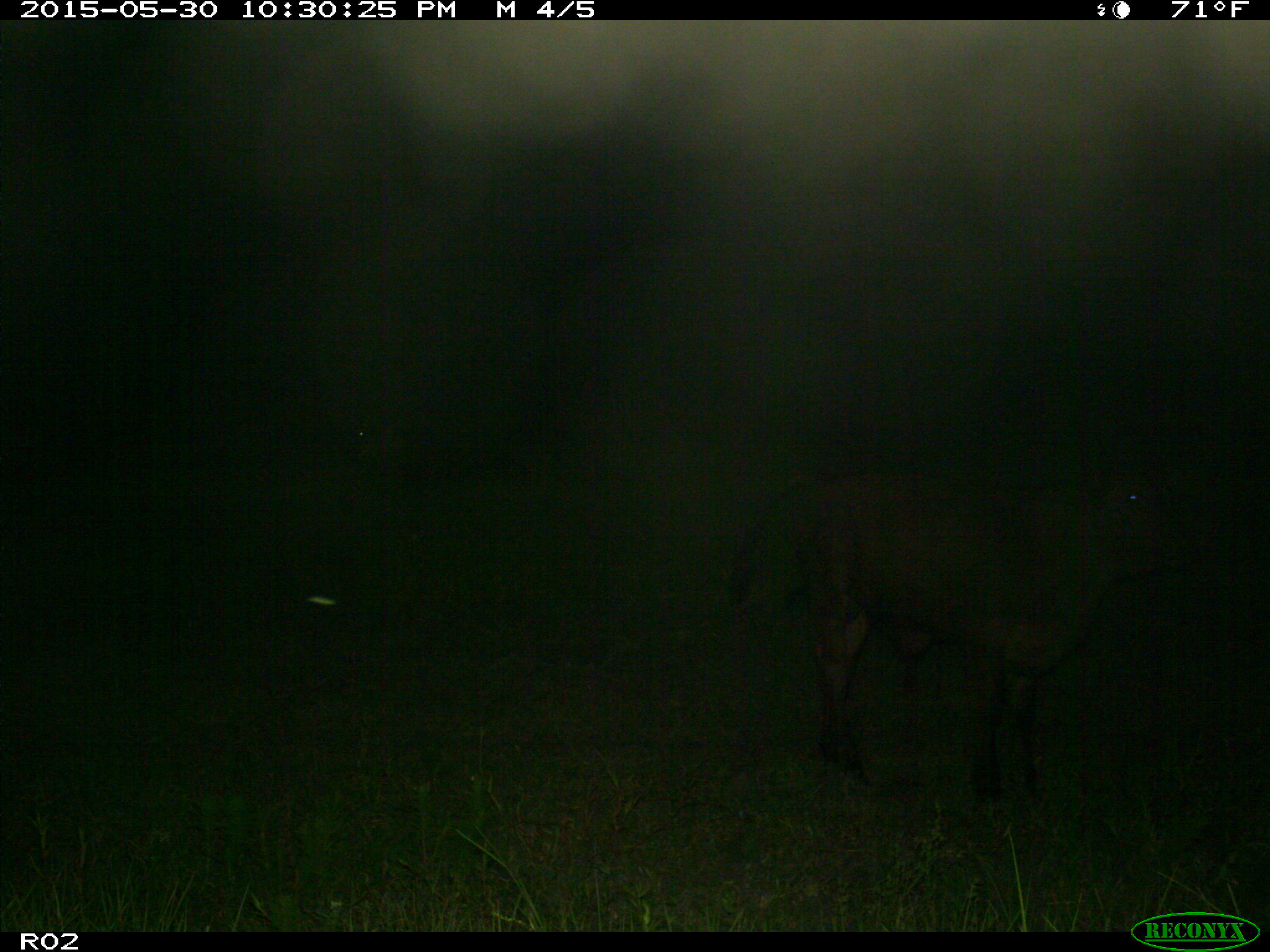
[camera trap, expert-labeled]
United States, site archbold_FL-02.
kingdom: Animalia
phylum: Chordata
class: Mammalia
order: Artiodactyla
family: Bovidae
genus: Bos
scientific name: Bos taurus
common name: domestic cow